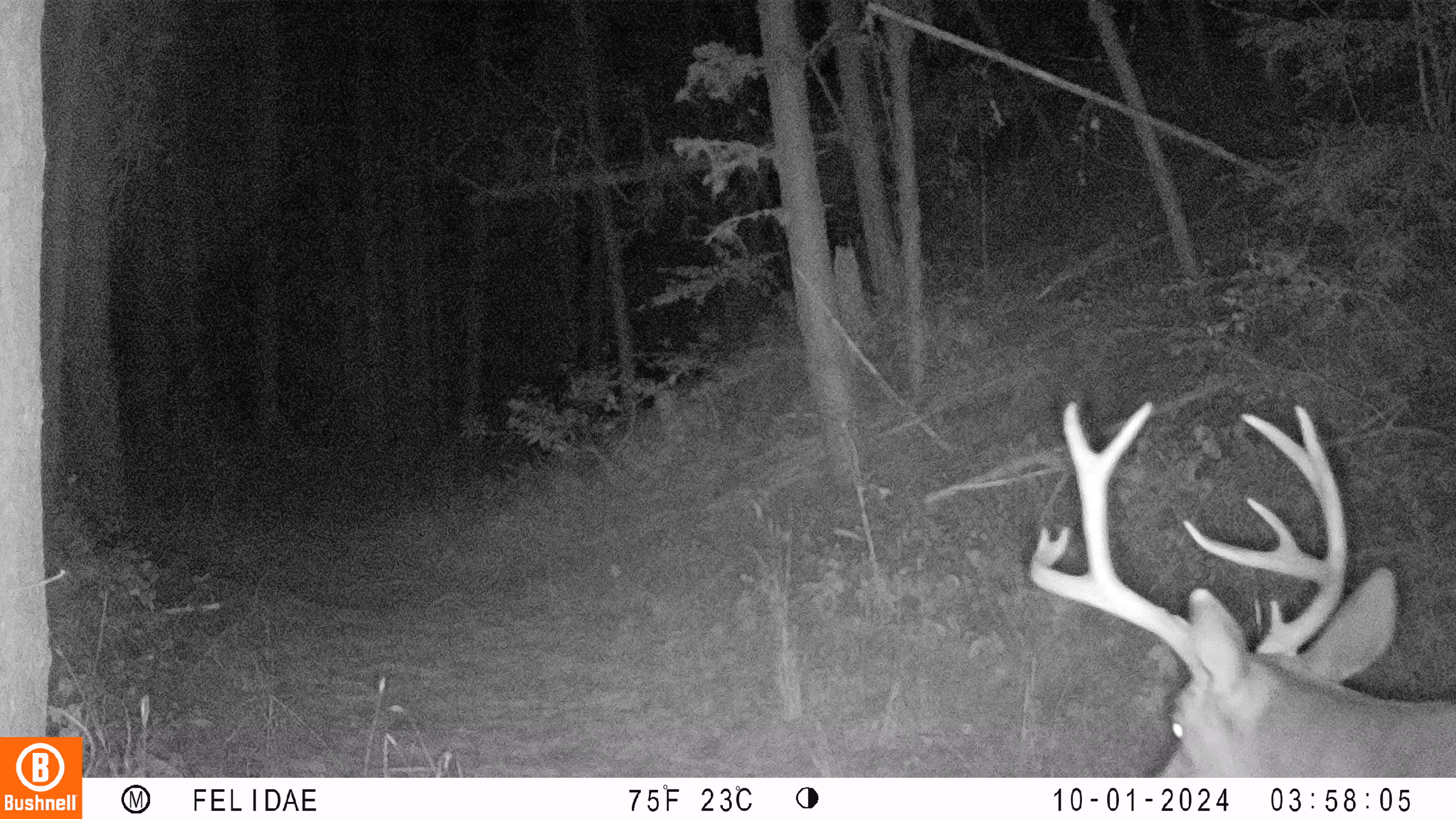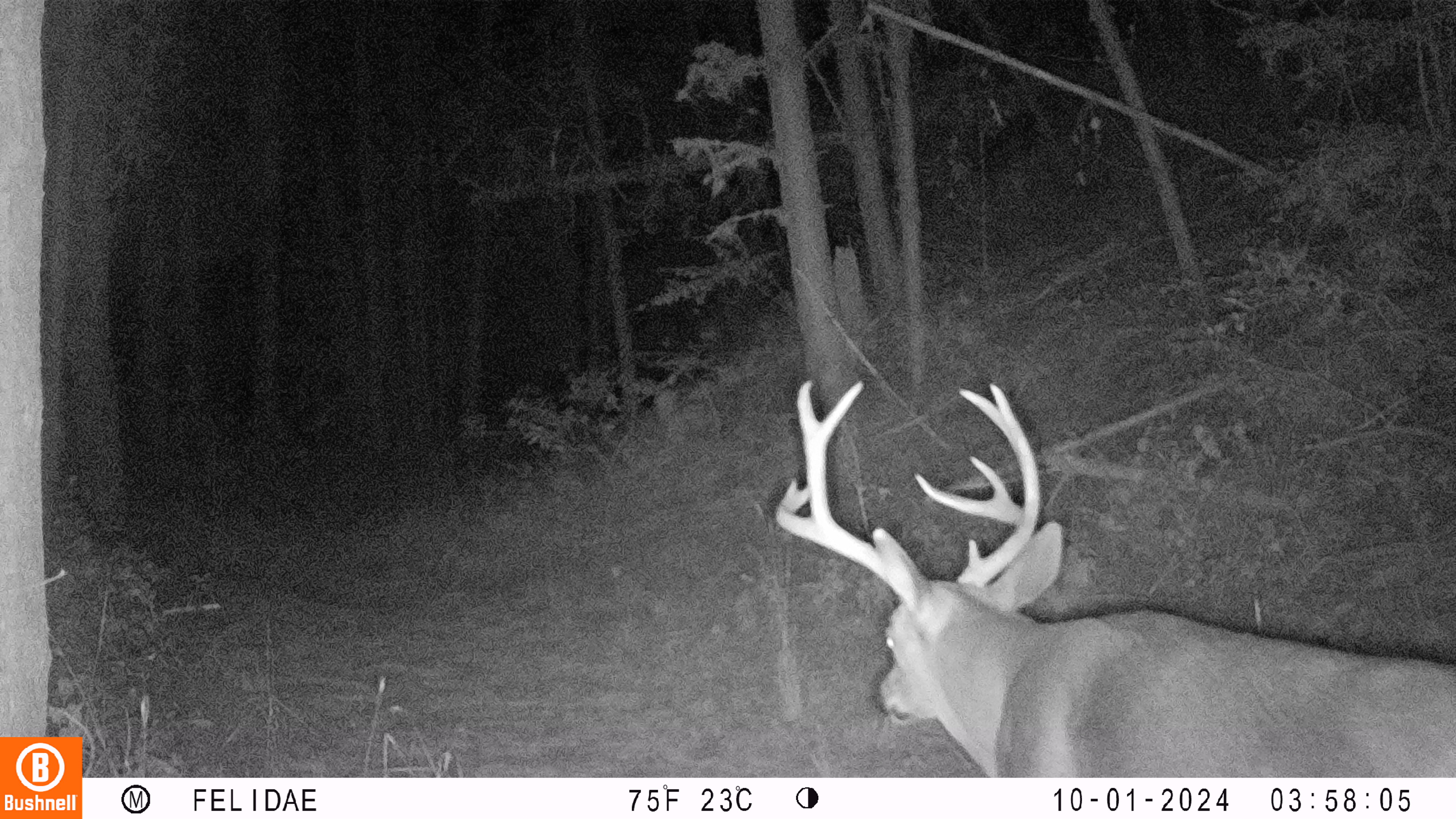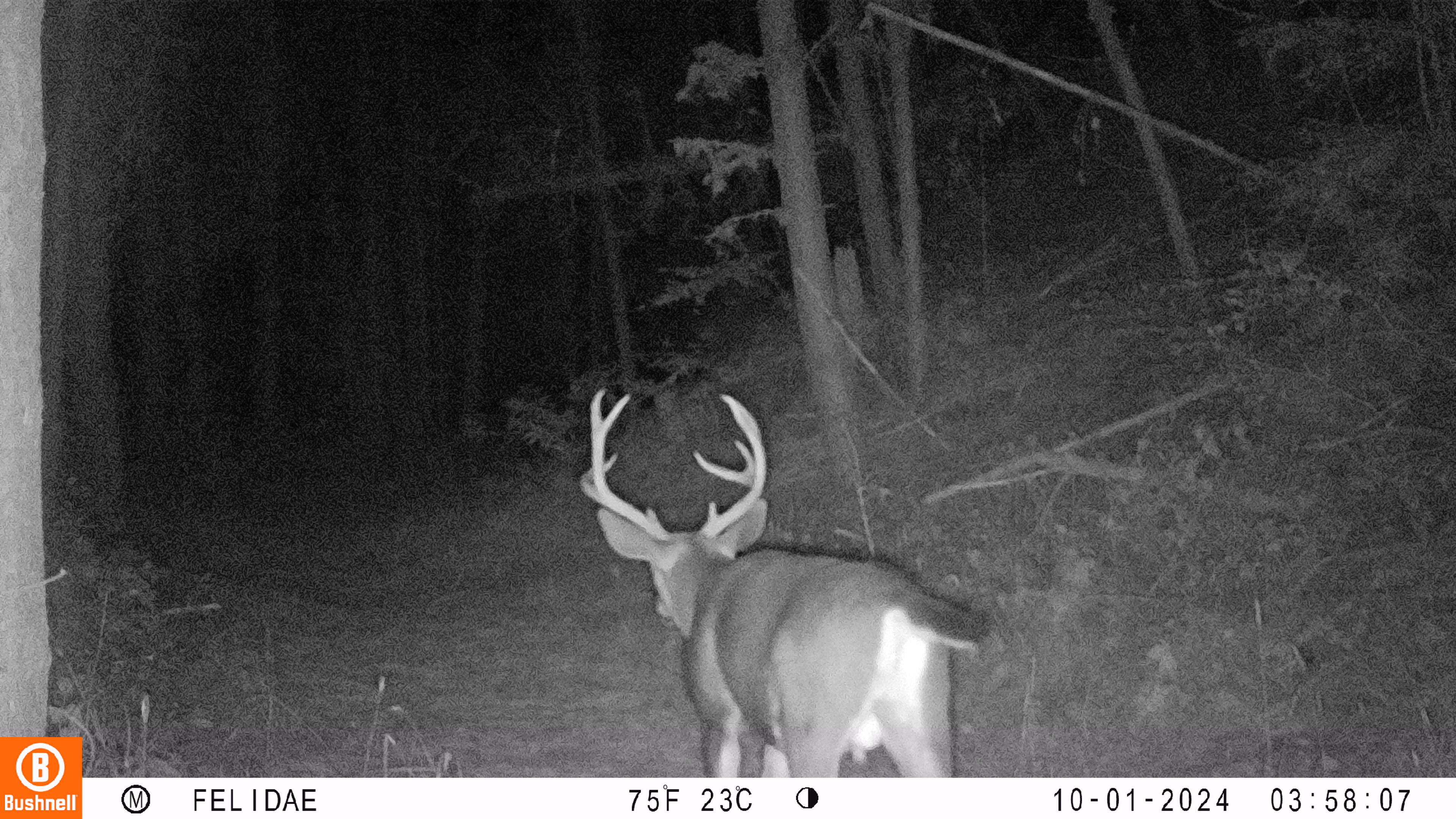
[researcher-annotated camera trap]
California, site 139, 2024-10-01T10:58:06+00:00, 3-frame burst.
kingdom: Animalia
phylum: Chordata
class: Mammalia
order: Artiodactyla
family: Cervidae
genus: Odocoileus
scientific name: Odocoileus hemionus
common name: mule deer